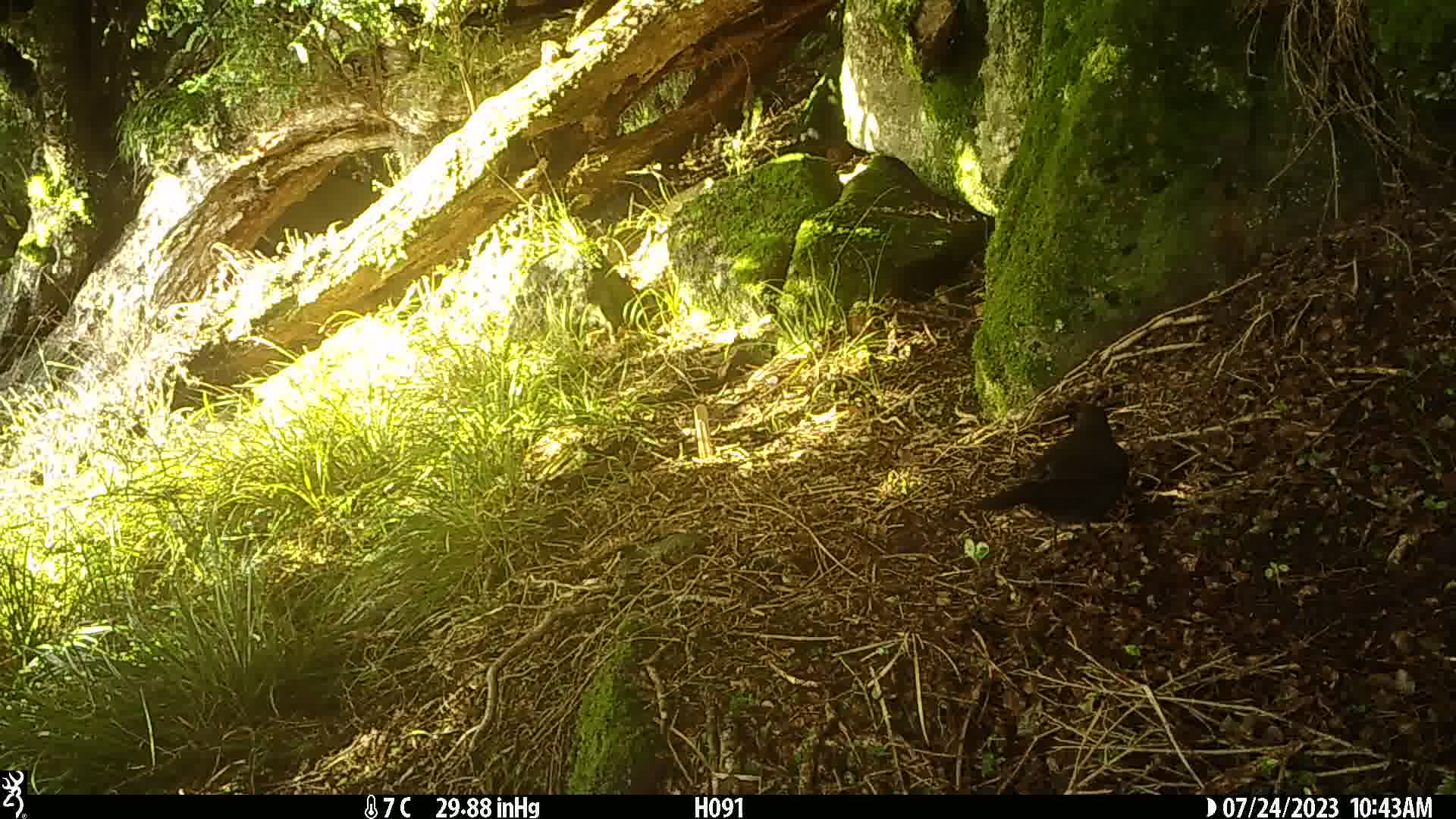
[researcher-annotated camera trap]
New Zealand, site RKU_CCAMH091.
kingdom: Animalia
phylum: Chordata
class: Aves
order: Passeriformes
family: Turdidae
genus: Turdus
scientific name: Turdus merula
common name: eurasian blackbird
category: blackbird